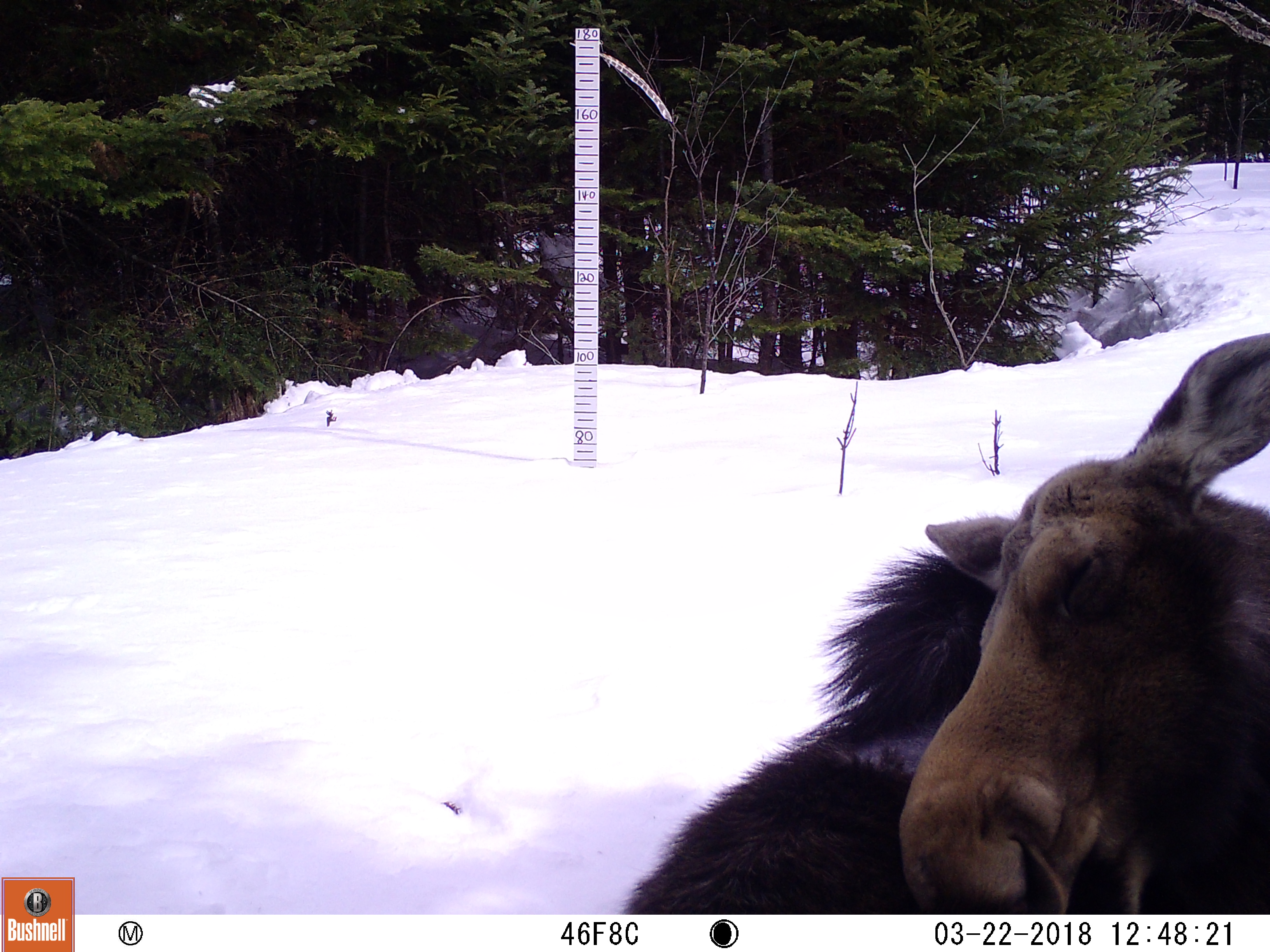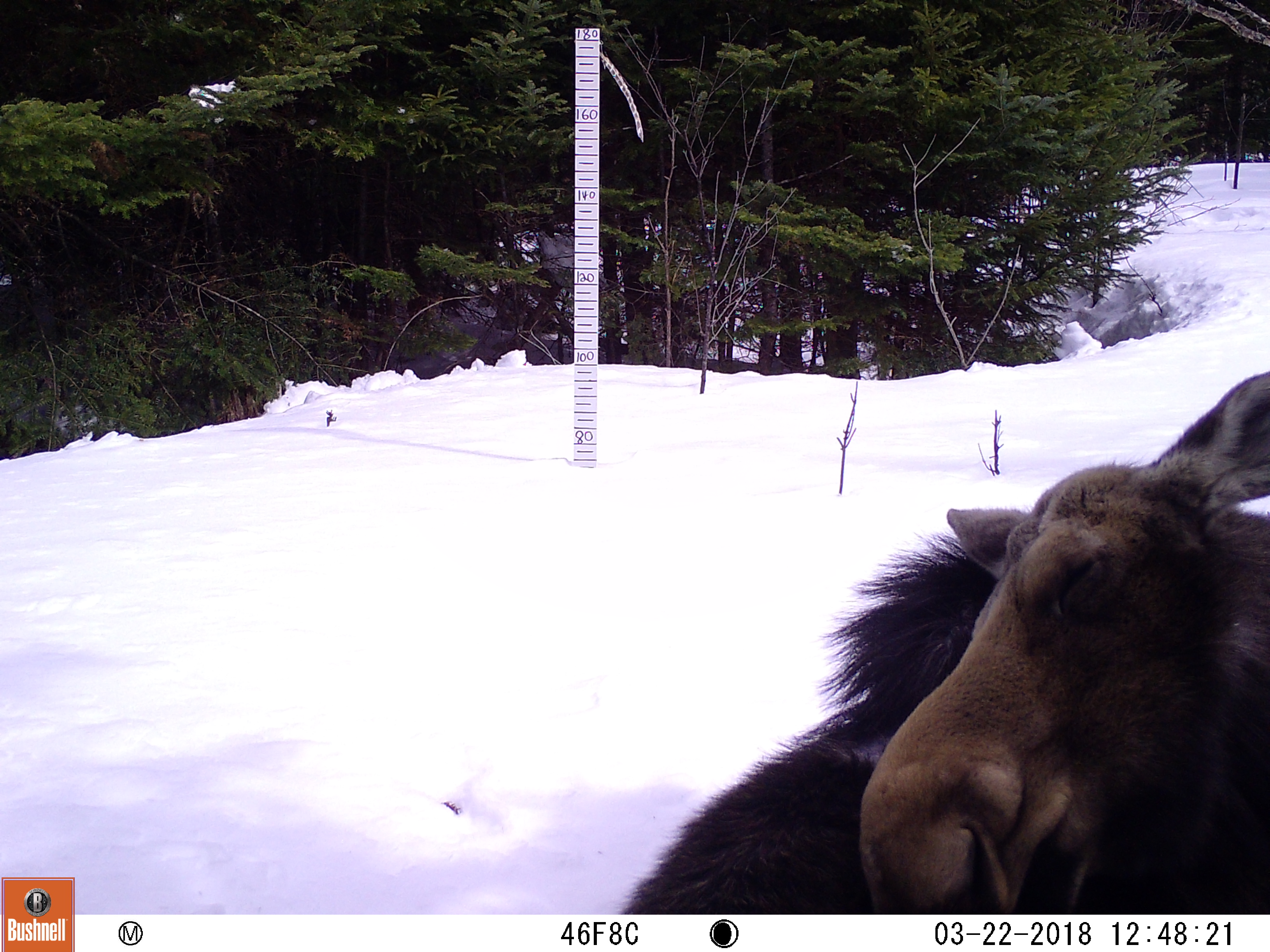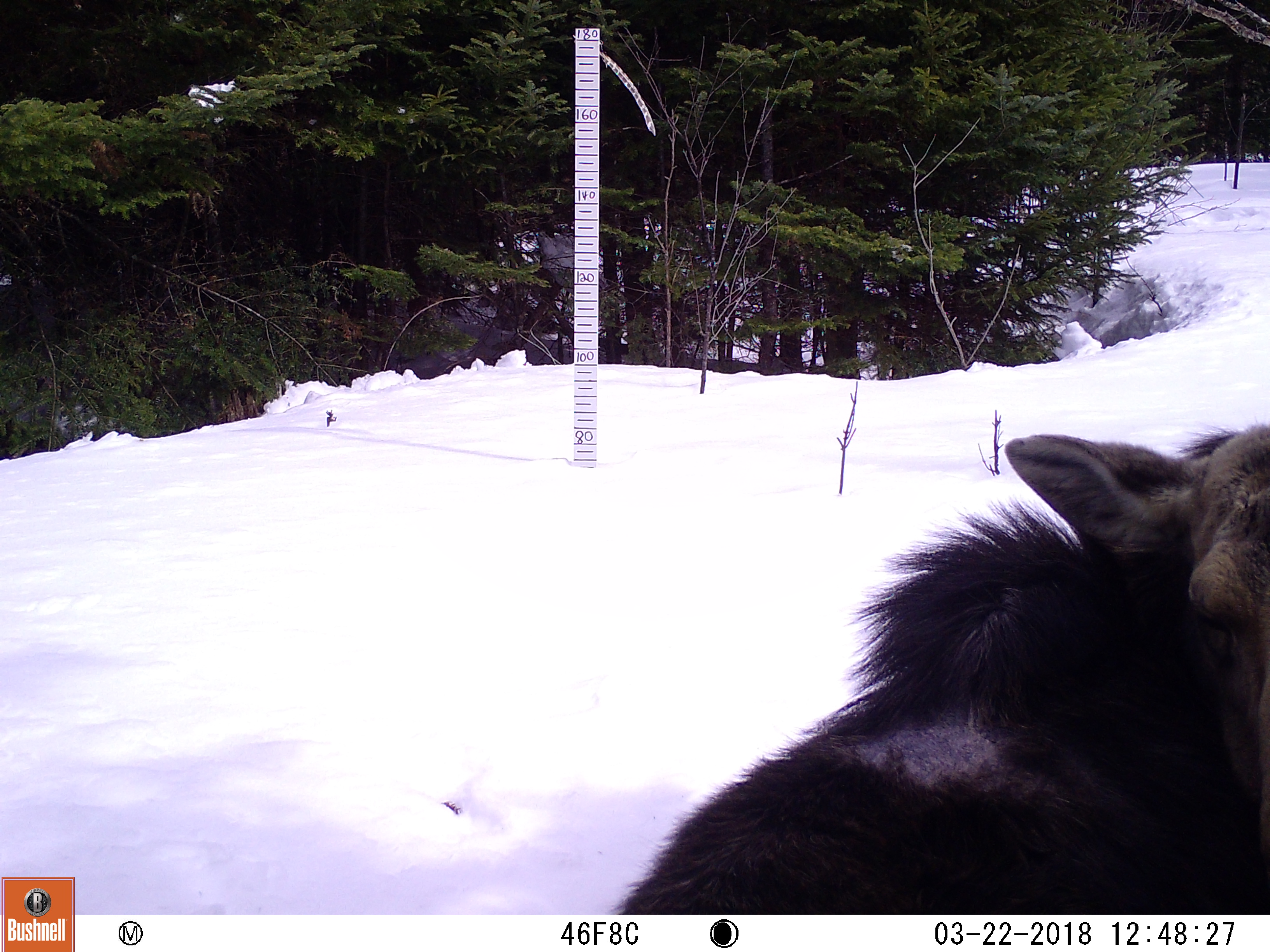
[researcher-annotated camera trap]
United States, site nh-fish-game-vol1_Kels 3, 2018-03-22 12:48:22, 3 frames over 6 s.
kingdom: Animalia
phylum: Chordata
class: Mammalia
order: Artiodactyla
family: Cervidae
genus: Alces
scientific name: Alces alces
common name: moose